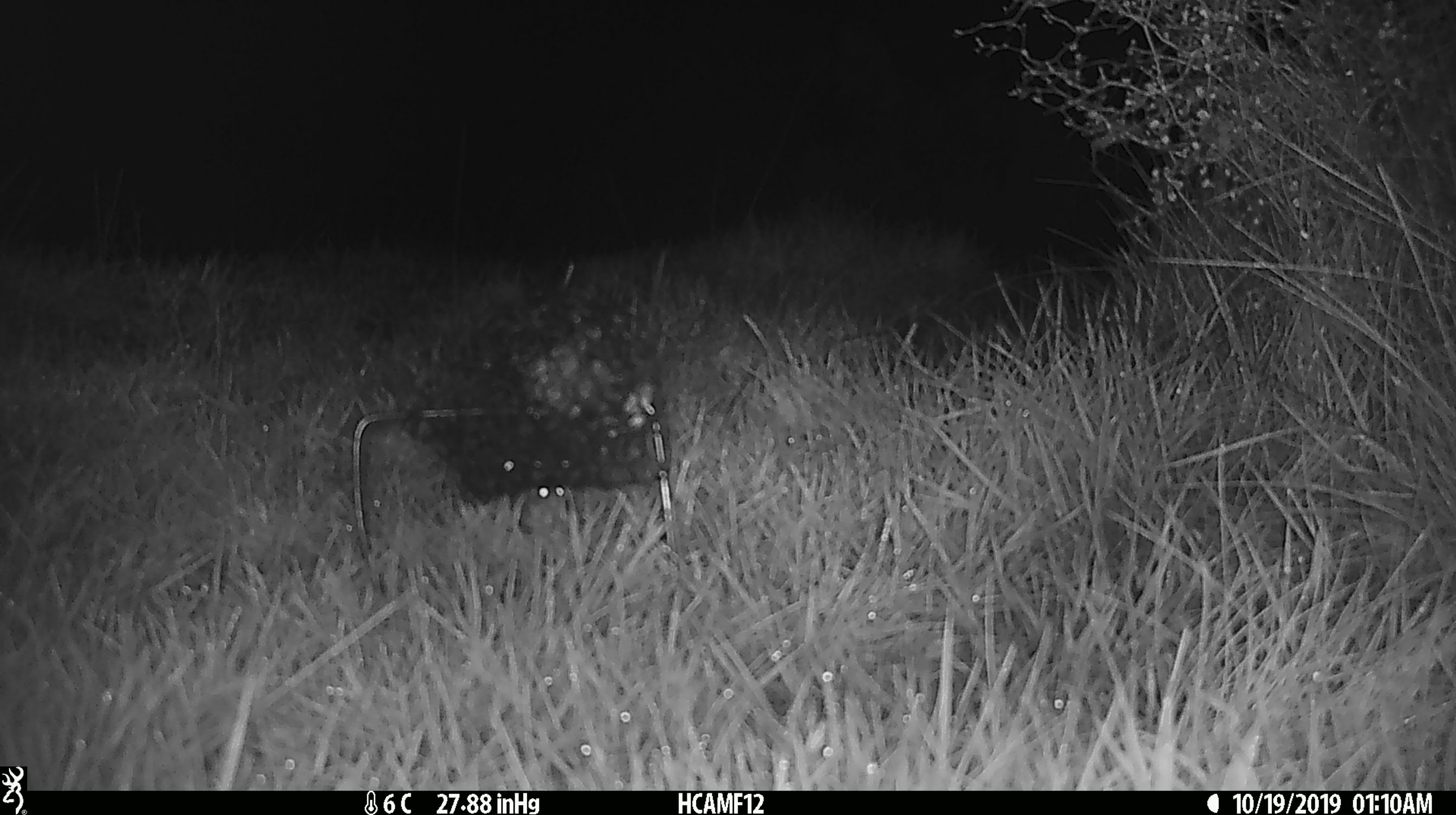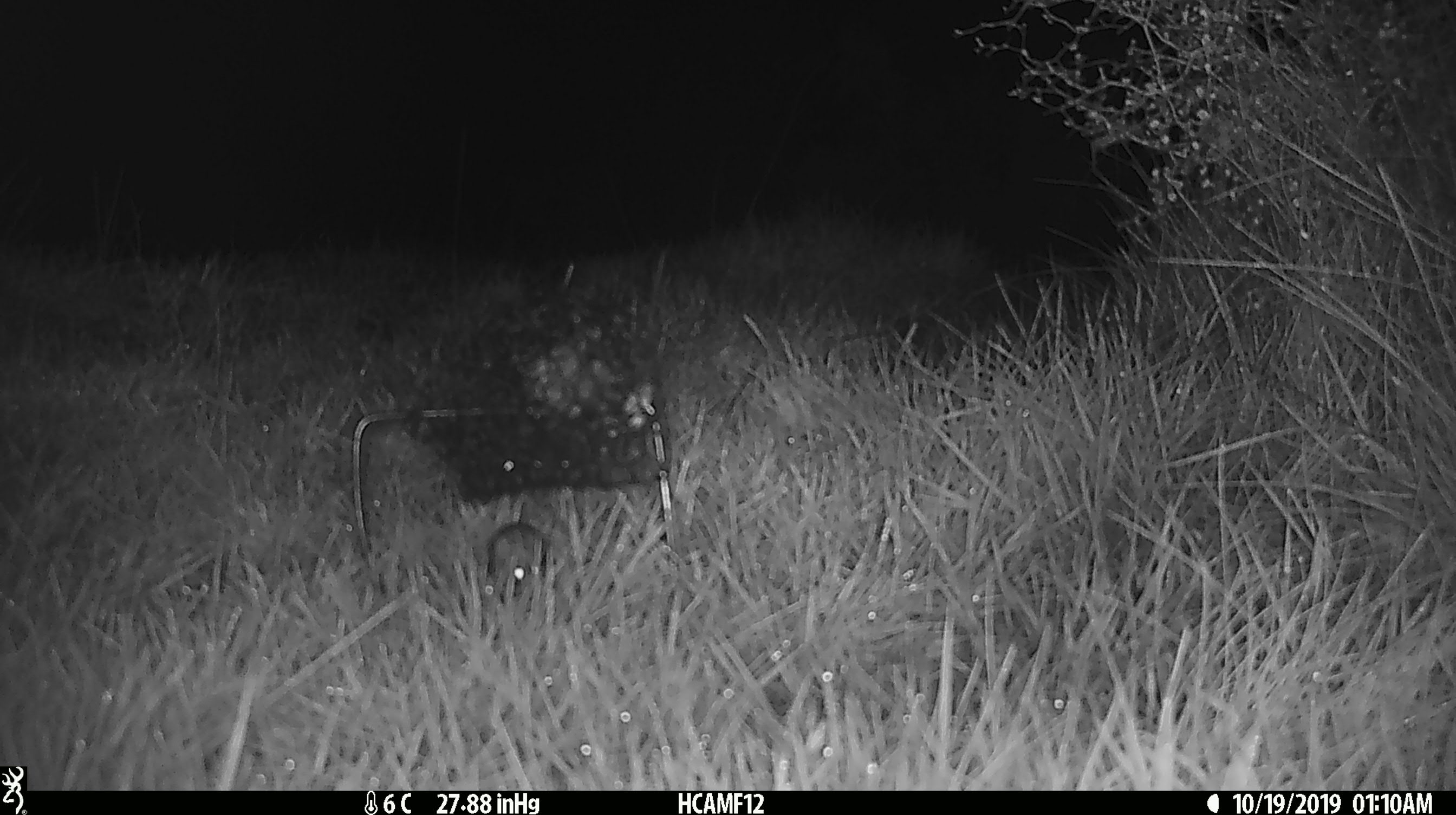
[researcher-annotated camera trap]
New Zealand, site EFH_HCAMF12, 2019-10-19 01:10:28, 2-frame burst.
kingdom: Animalia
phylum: Chordata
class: Mammalia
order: Rodentia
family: Muridae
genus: Mus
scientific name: Mus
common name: mouse